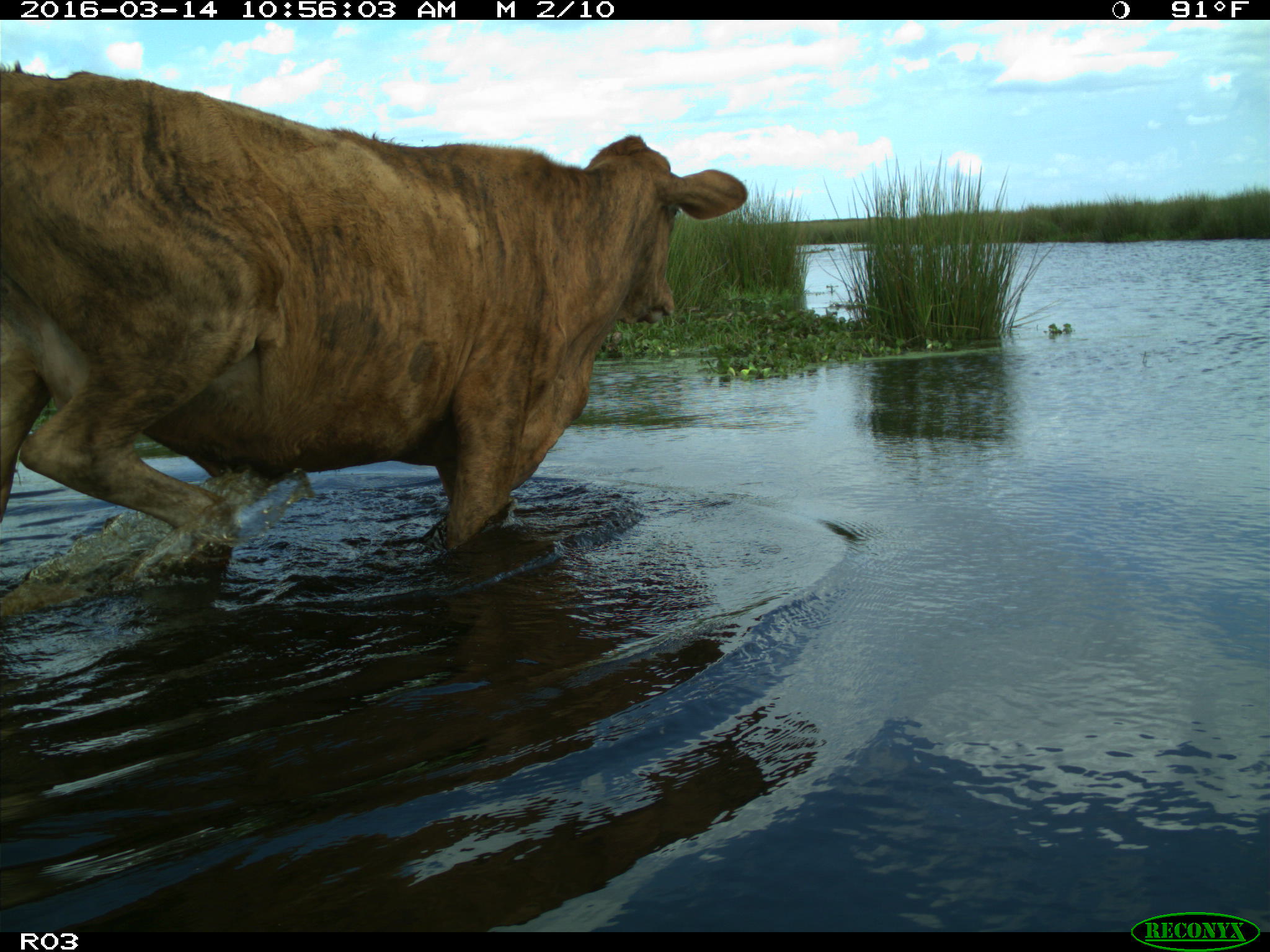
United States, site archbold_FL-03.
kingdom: Animalia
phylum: Chordata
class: Mammalia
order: Artiodactyla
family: Bovidae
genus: Bos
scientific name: Bos taurus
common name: domestic cow